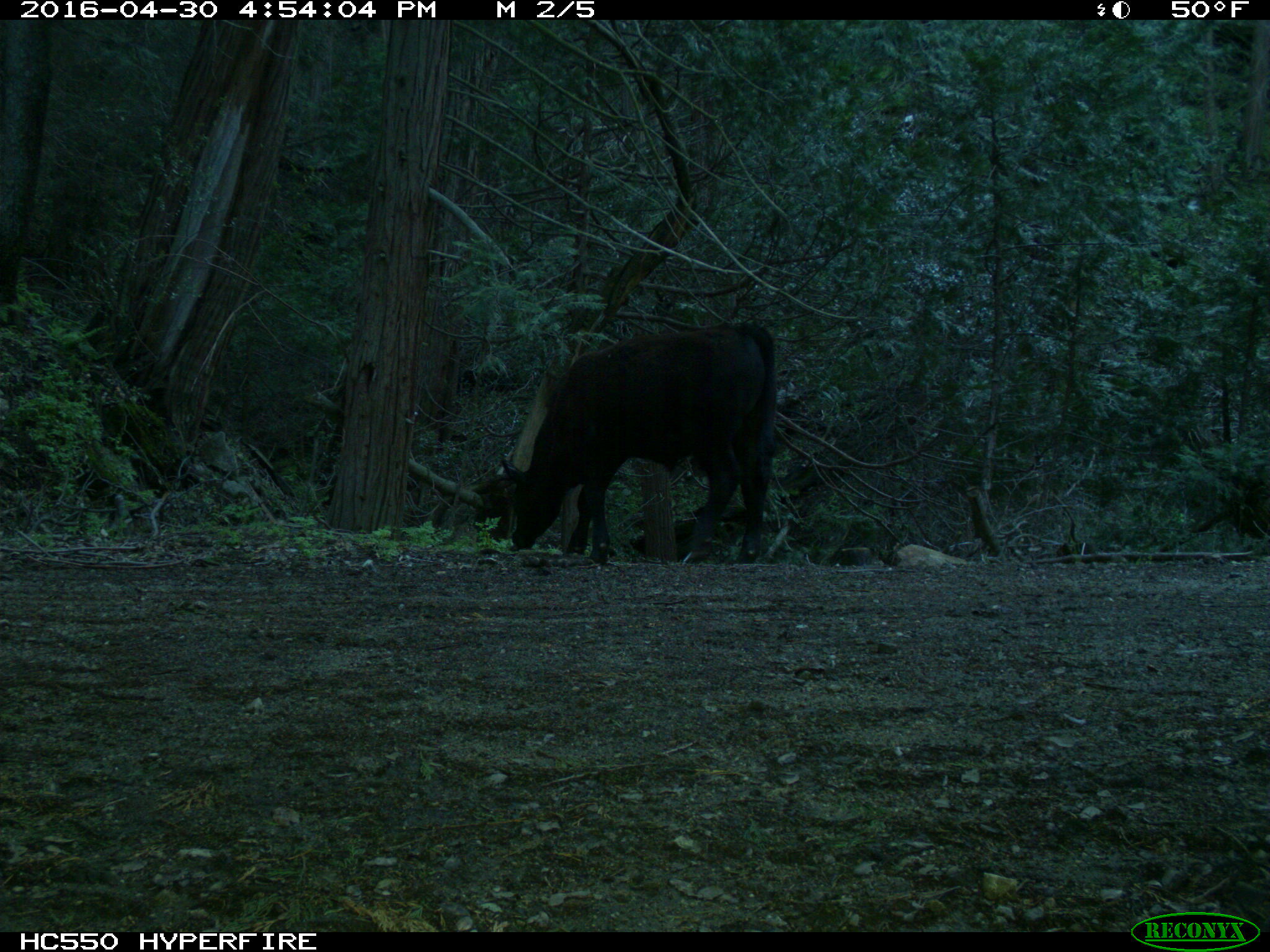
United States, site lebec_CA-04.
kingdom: Animalia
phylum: Chordata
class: Mammalia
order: Artiodactyla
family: Bovidae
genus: Bos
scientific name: Bos taurus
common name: domestic cow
Bos taurus (domestic cow).